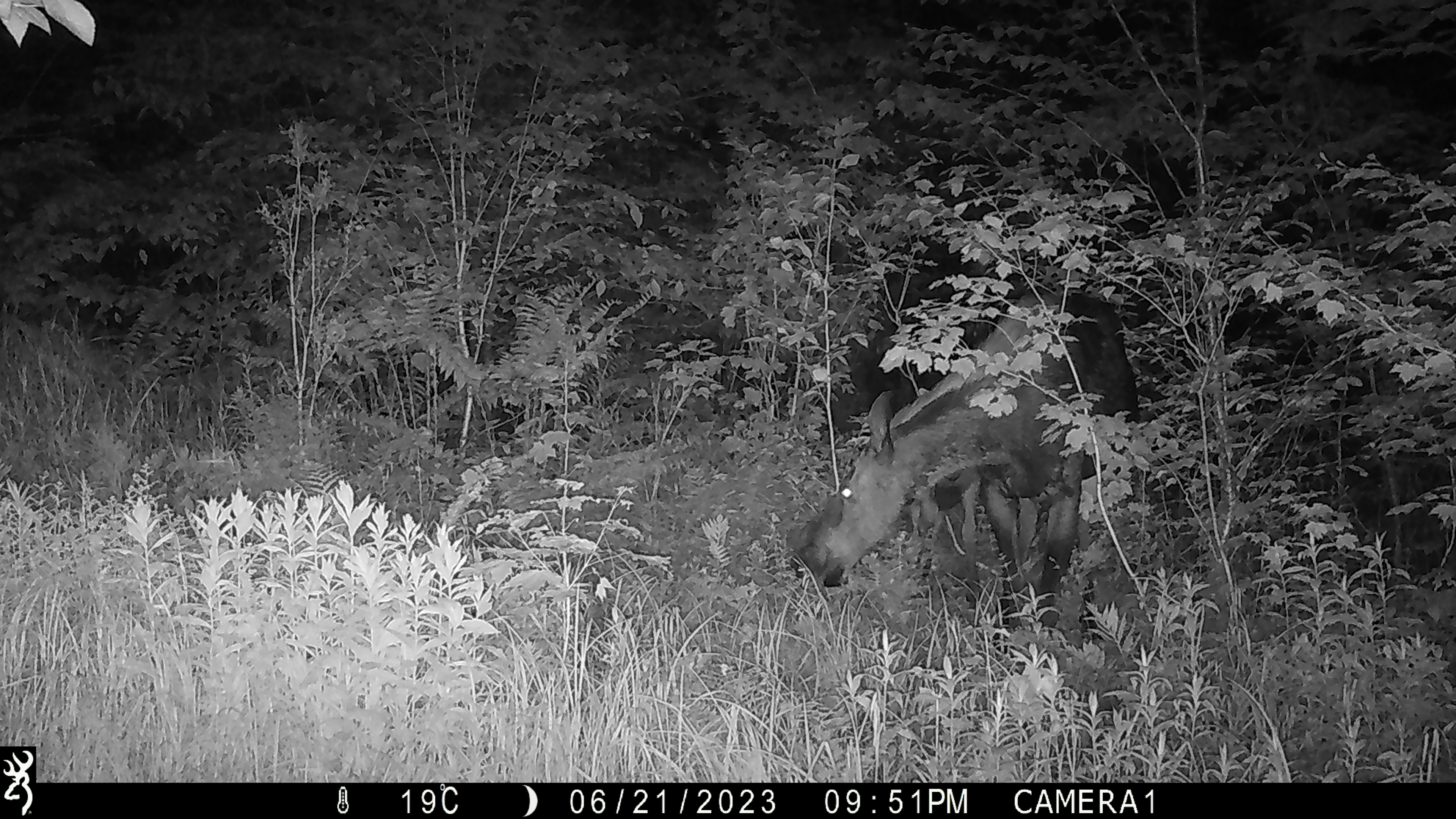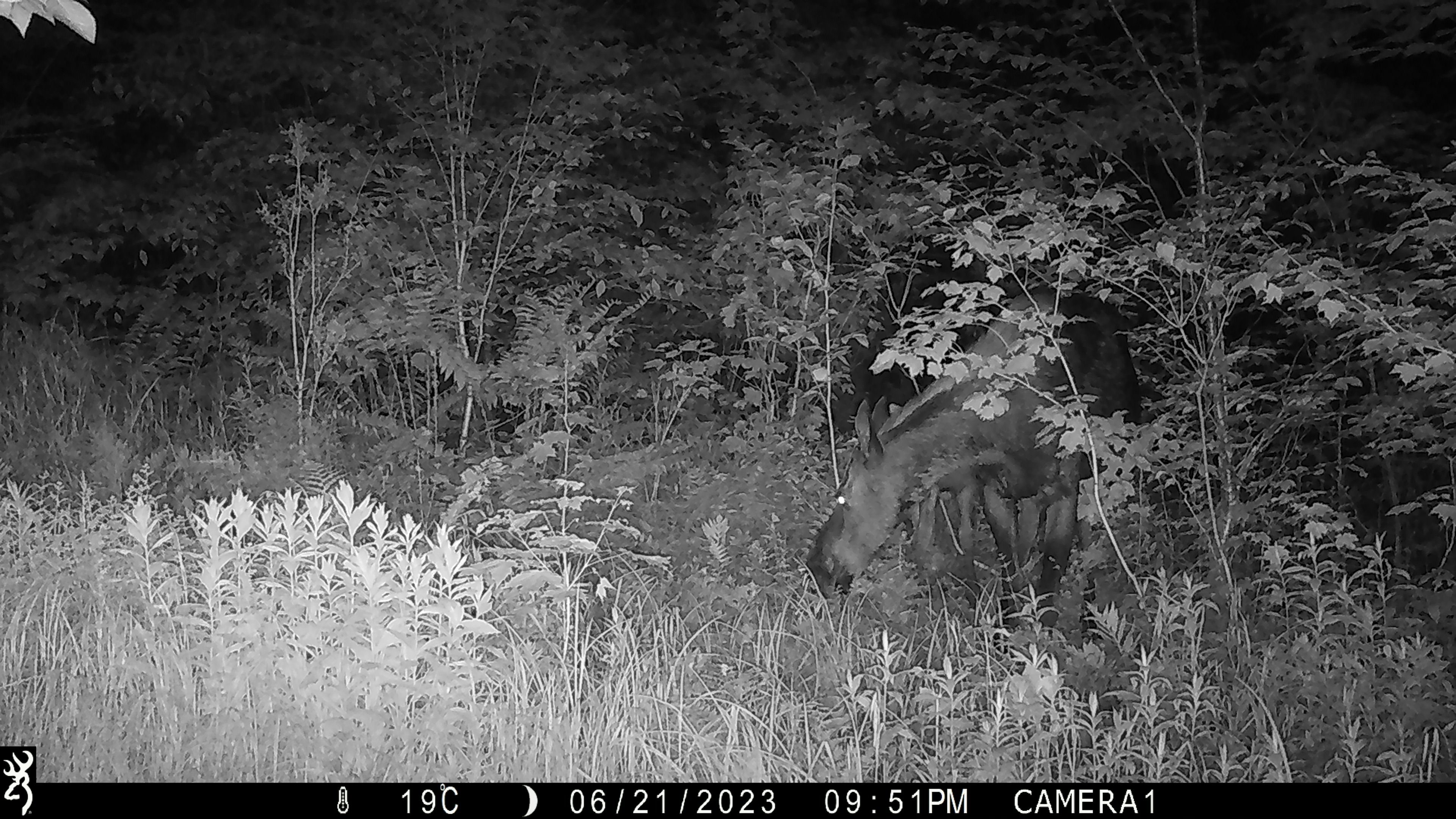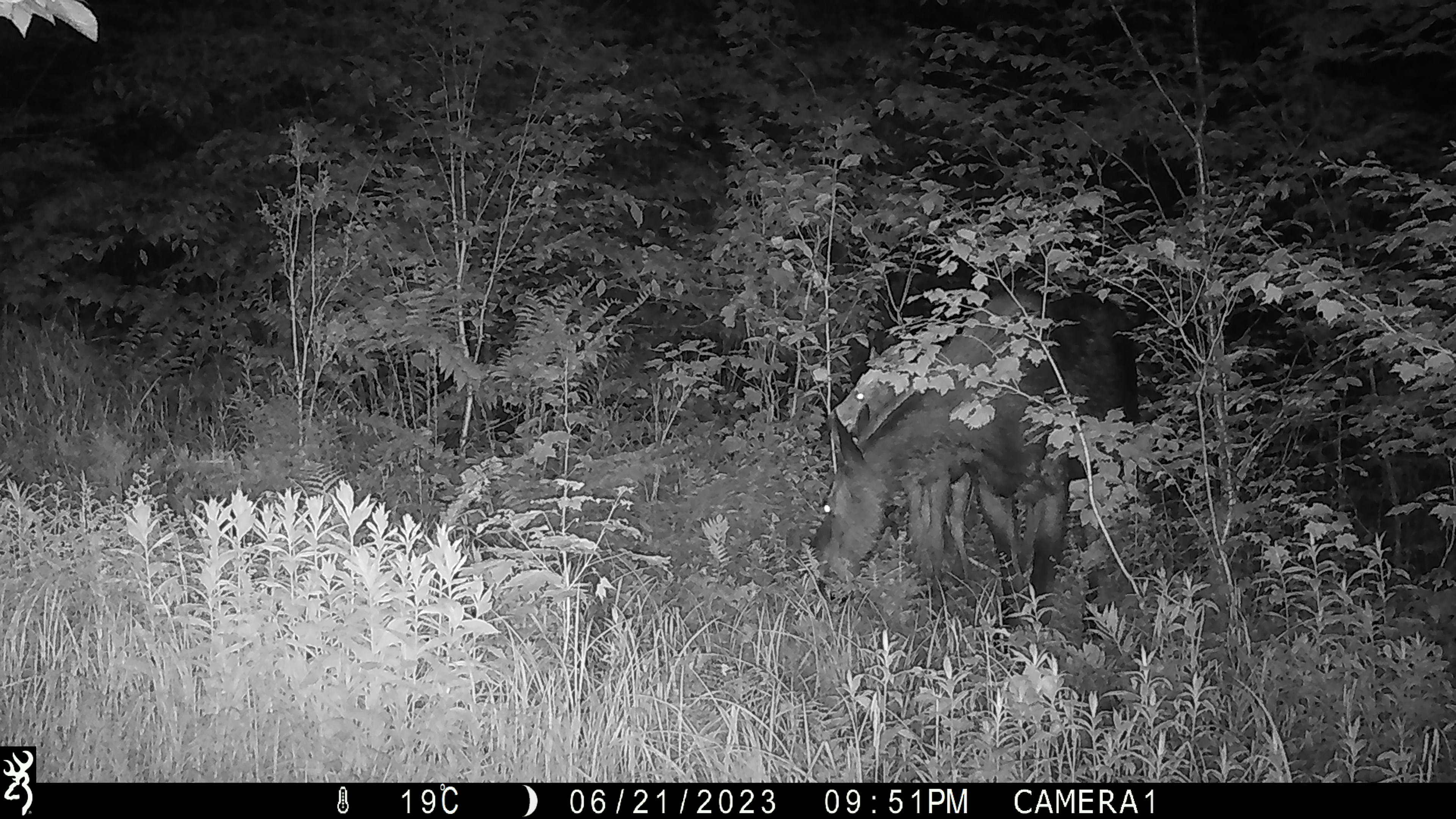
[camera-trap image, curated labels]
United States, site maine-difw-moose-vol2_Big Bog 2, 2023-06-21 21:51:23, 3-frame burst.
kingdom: Animalia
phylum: Chordata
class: Mammalia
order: Artiodactyla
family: Cervidae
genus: Alces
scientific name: Alces alces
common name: moose